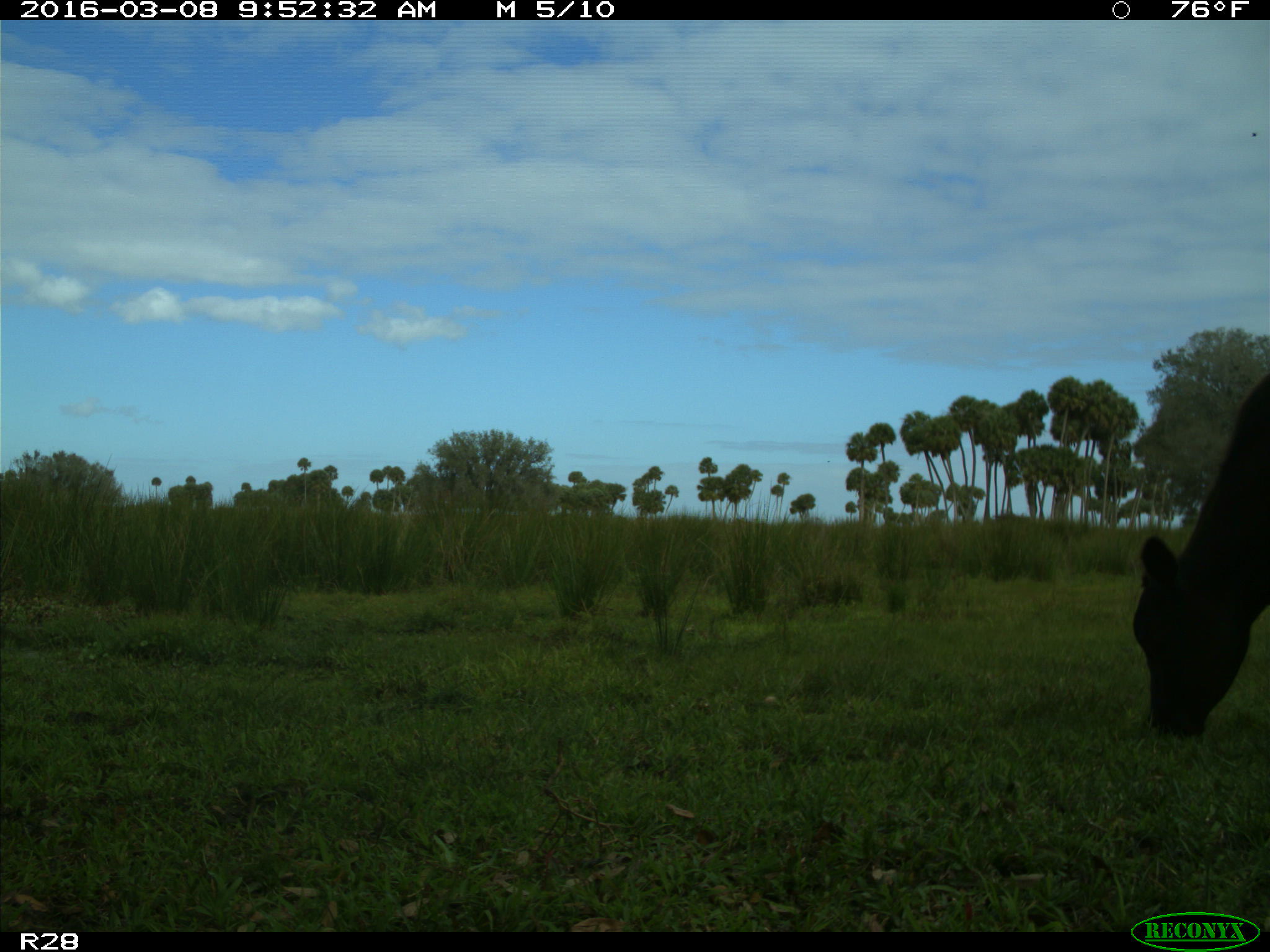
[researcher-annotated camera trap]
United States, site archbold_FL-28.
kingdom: Animalia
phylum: Chordata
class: Mammalia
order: Artiodactyla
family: Bovidae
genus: Bos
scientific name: Bos taurus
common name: domestic cow